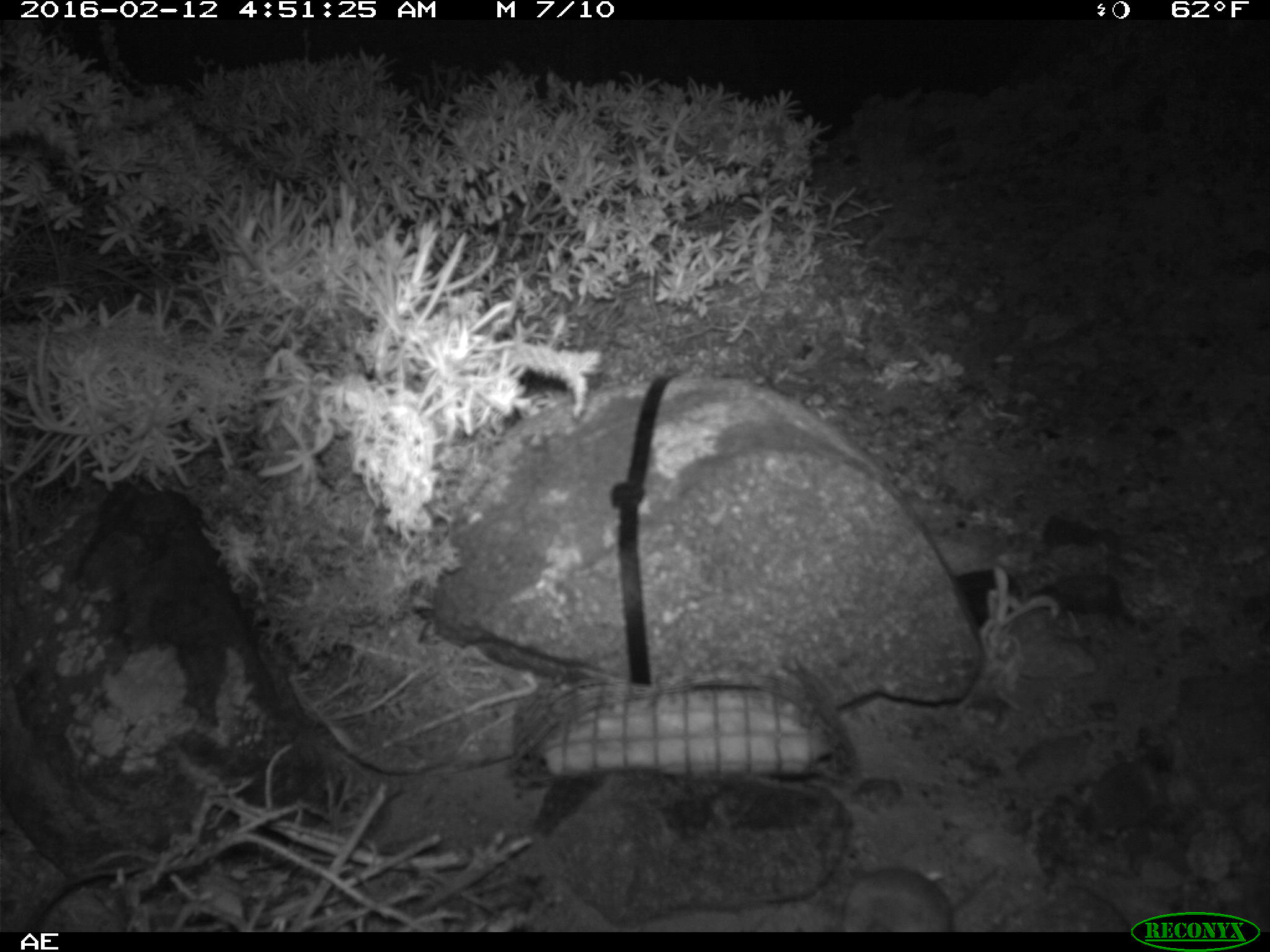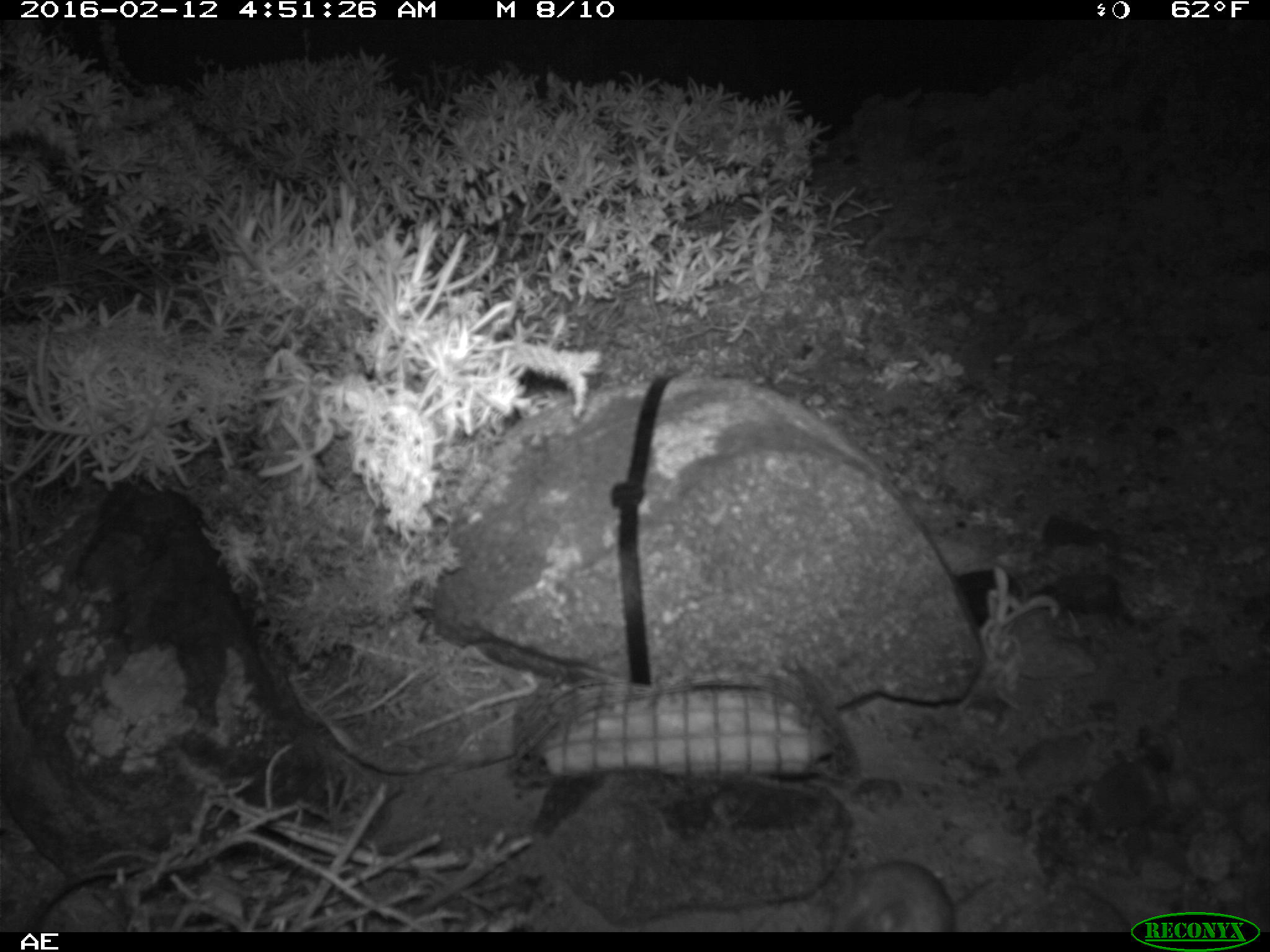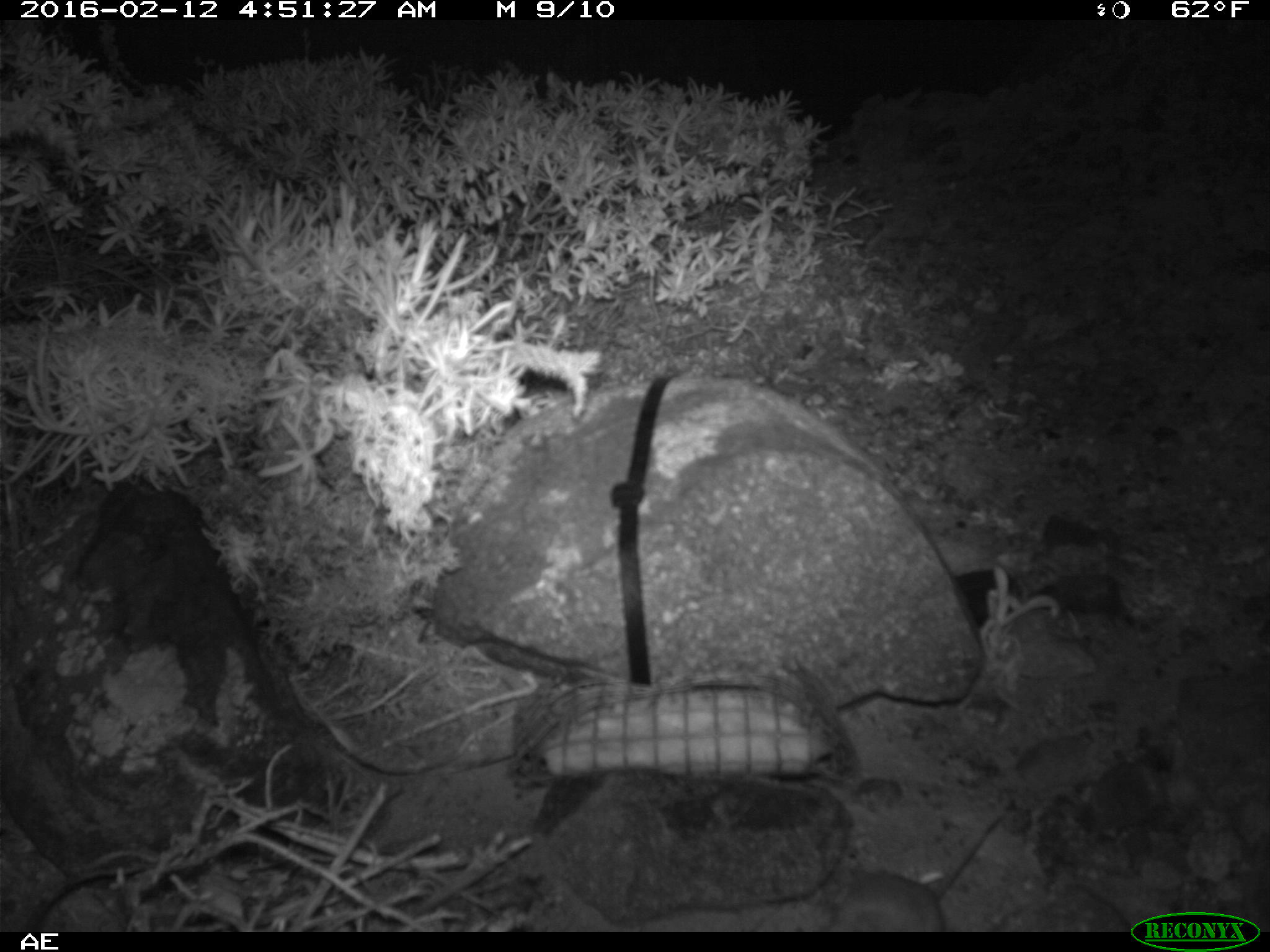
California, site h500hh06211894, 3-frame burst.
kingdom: Animalia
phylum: Chordata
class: Mammalia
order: Rodentia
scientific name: Rodentia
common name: rodent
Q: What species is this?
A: Rodent (Rodentia).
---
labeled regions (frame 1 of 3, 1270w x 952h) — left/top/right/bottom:
rodent: 839/866/954/932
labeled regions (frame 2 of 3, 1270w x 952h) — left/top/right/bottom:
rodent: 828/860/953/933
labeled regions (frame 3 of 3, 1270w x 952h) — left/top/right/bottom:
rodent: 824/815/1004/933